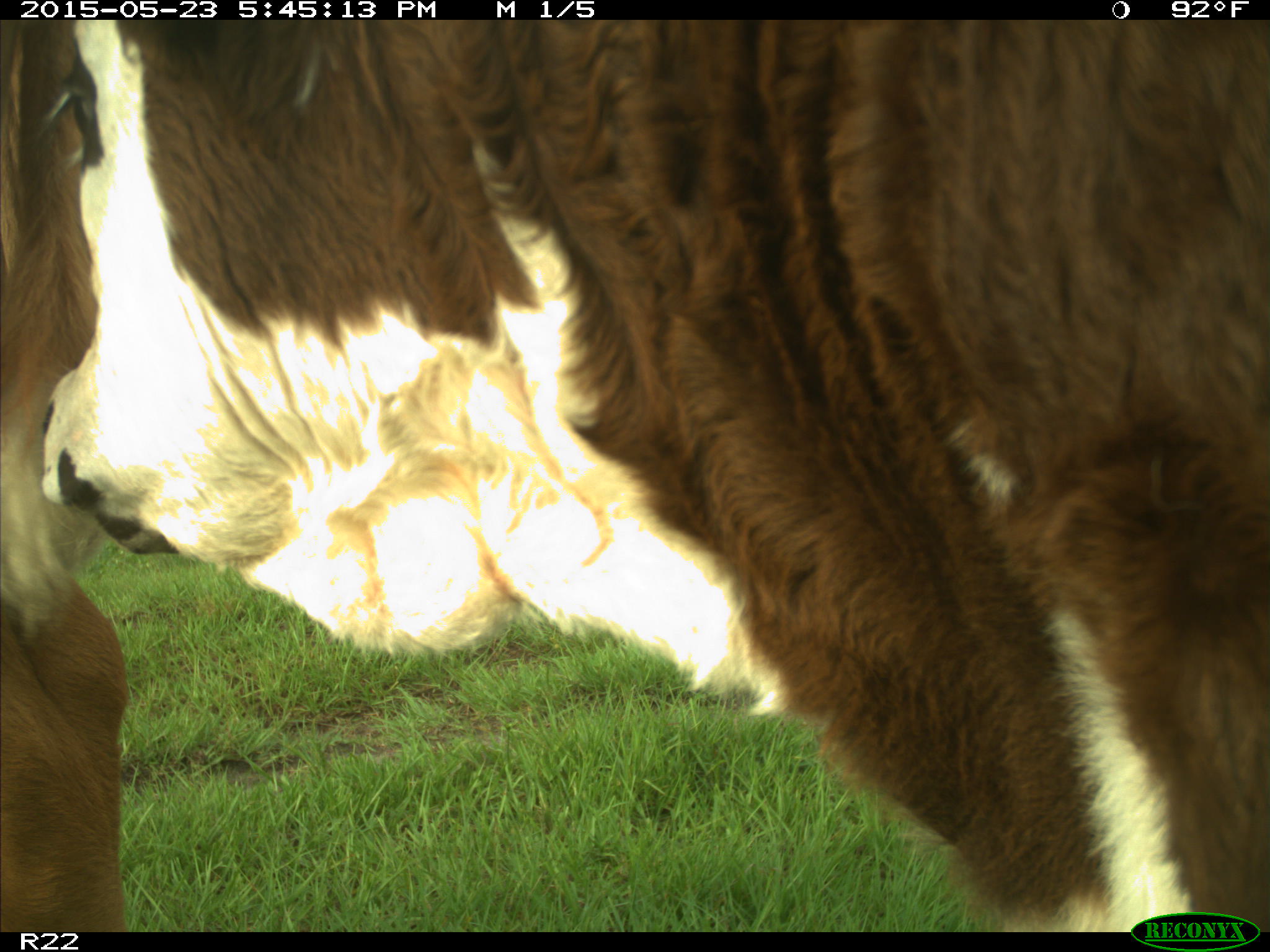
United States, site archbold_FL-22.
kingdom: Animalia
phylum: Chordata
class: Mammalia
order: Artiodactyla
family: Bovidae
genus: Bos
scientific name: Bos taurus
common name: domestic cow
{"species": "Bos taurus (domestic cow)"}